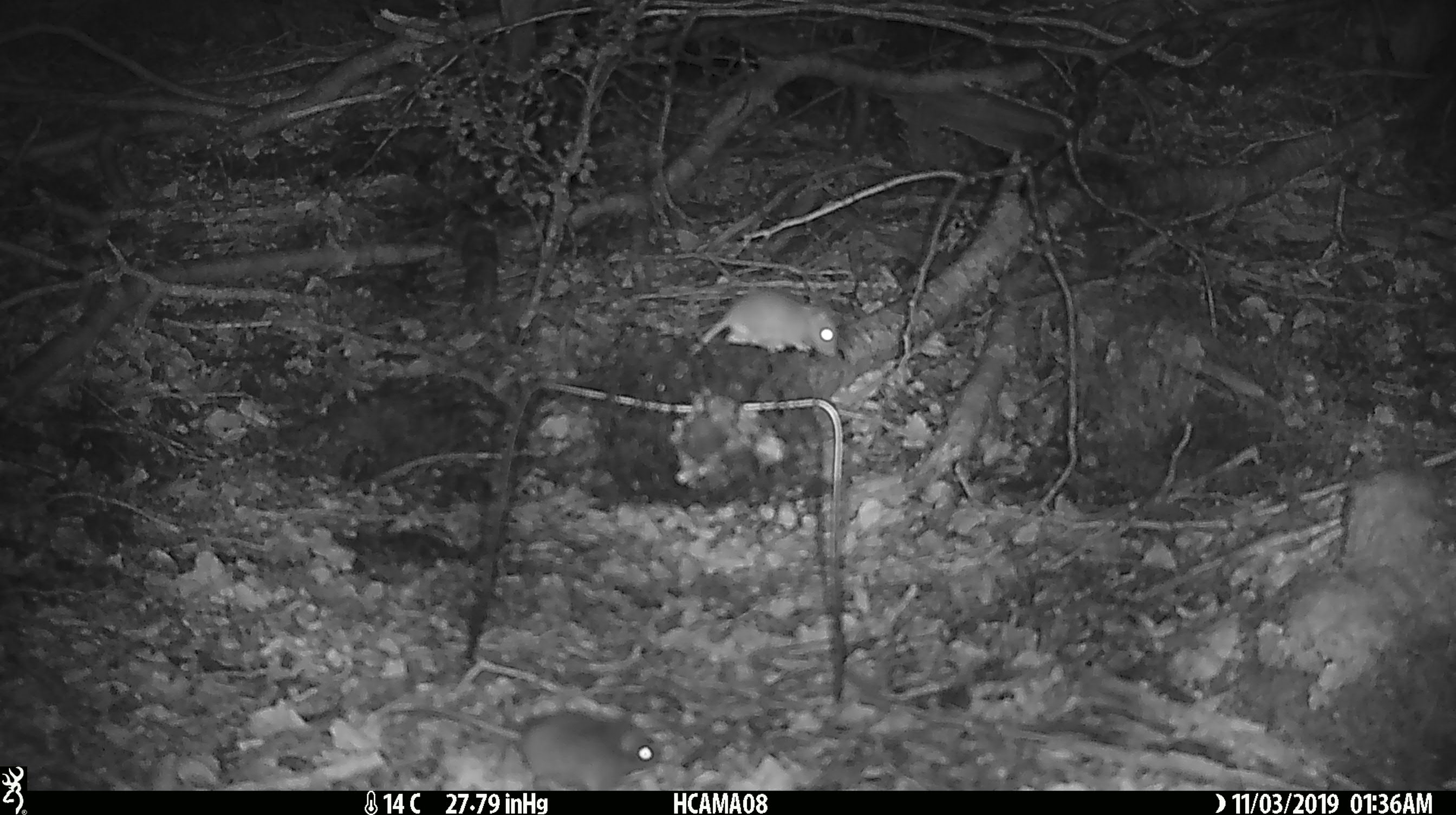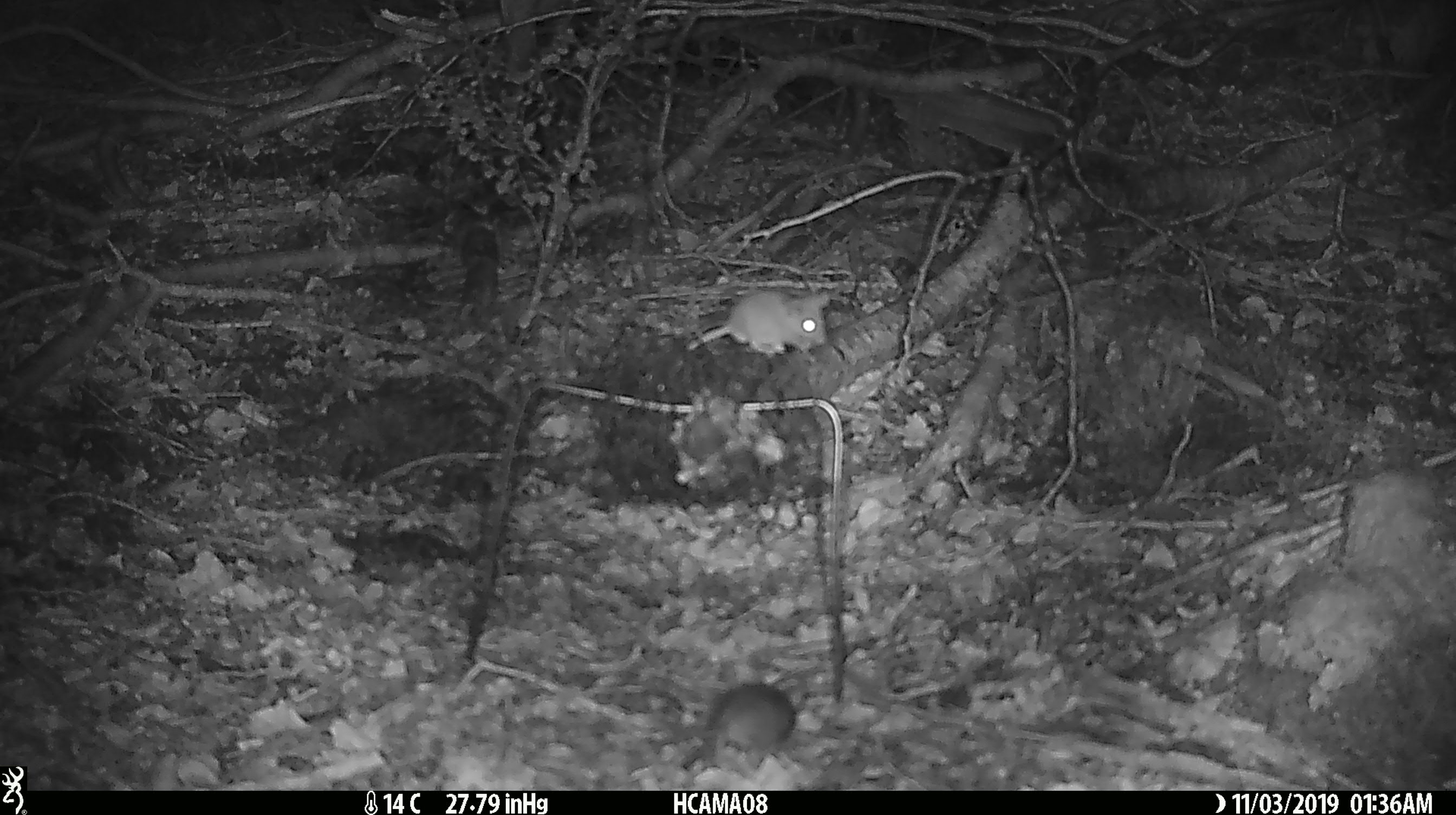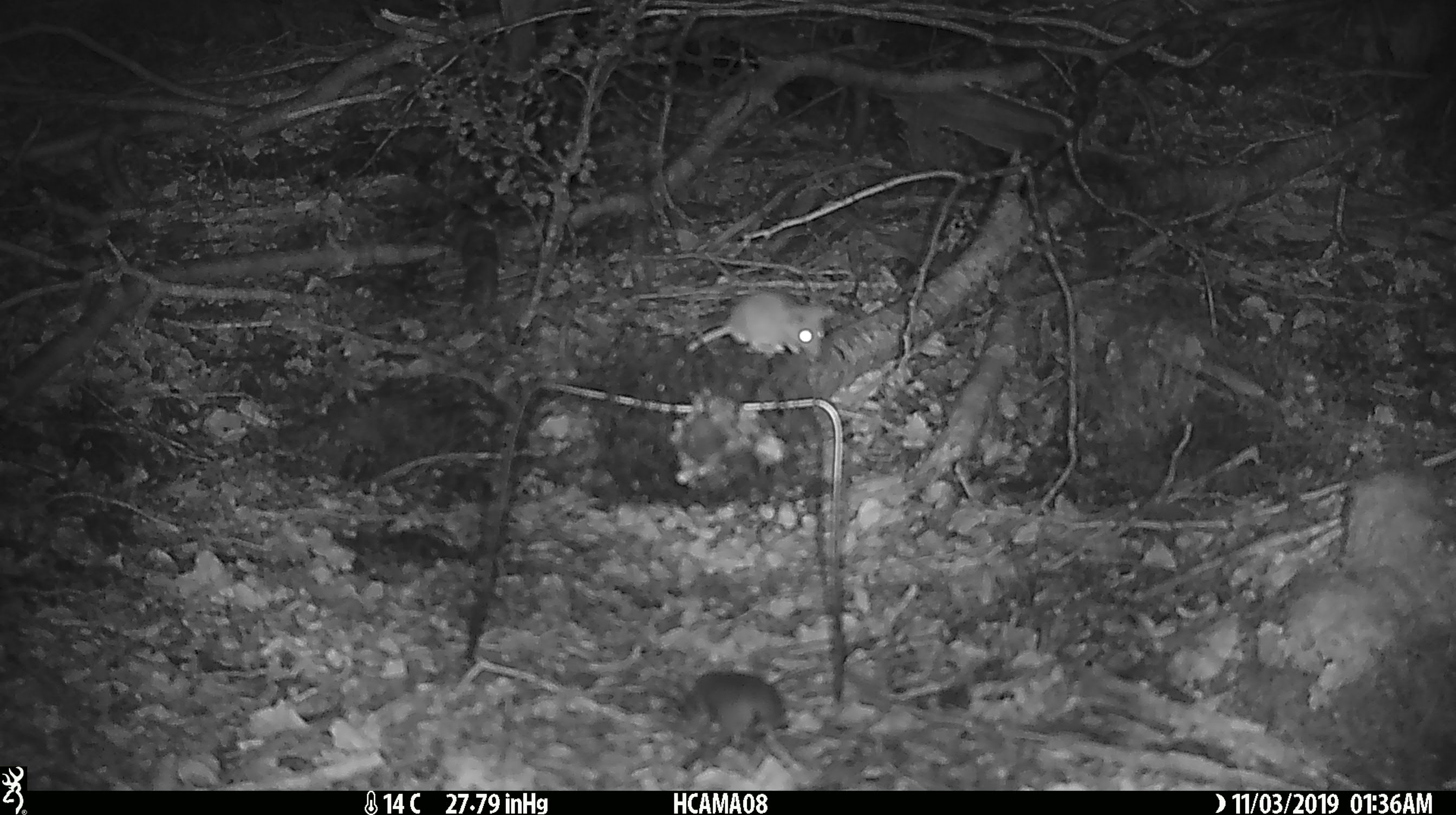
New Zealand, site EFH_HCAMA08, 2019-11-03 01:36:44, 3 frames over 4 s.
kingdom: Animalia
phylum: Chordata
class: Mammalia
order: Rodentia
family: Muridae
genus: Mus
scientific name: Mus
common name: mouse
Mouse (Mus).